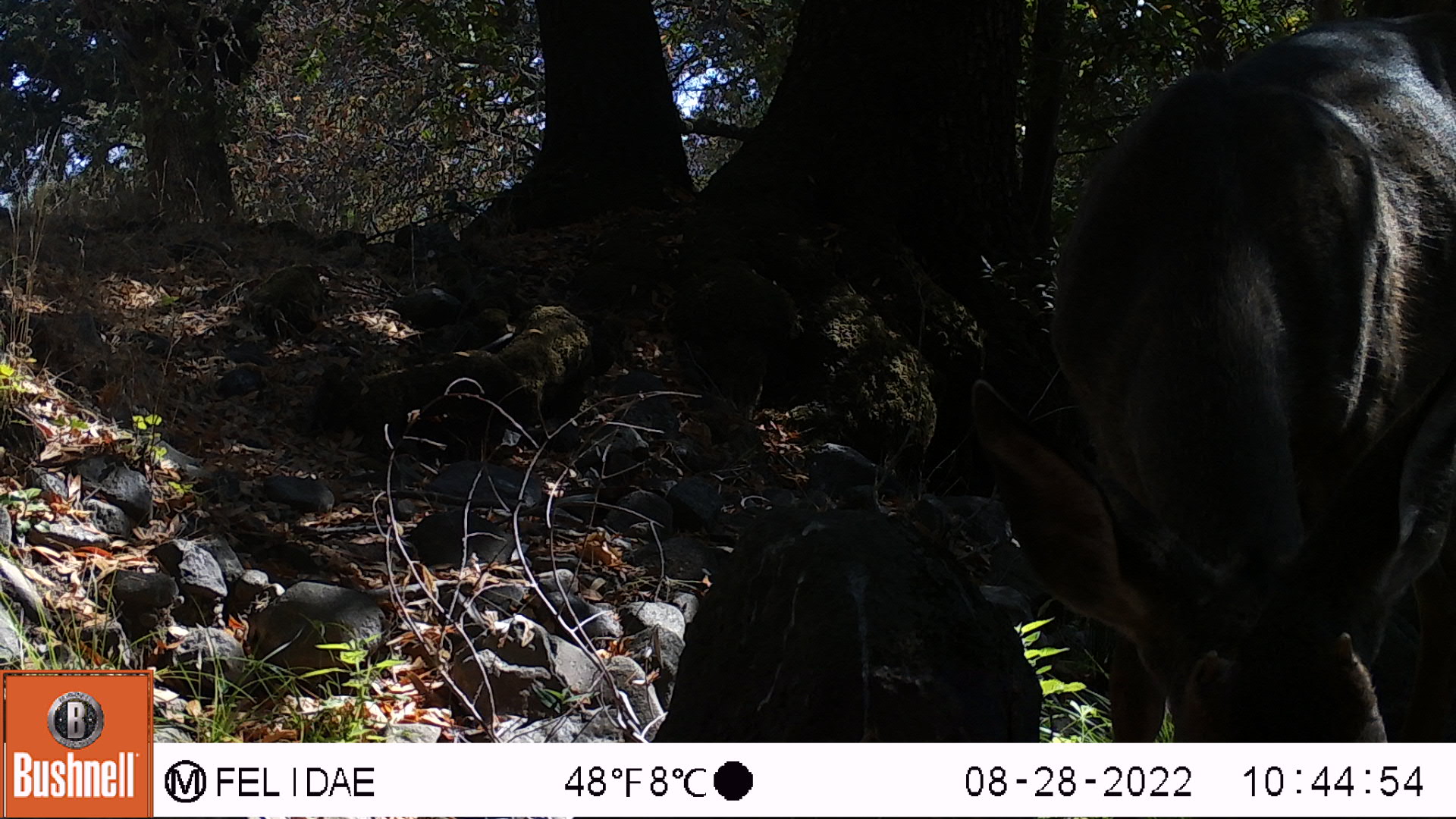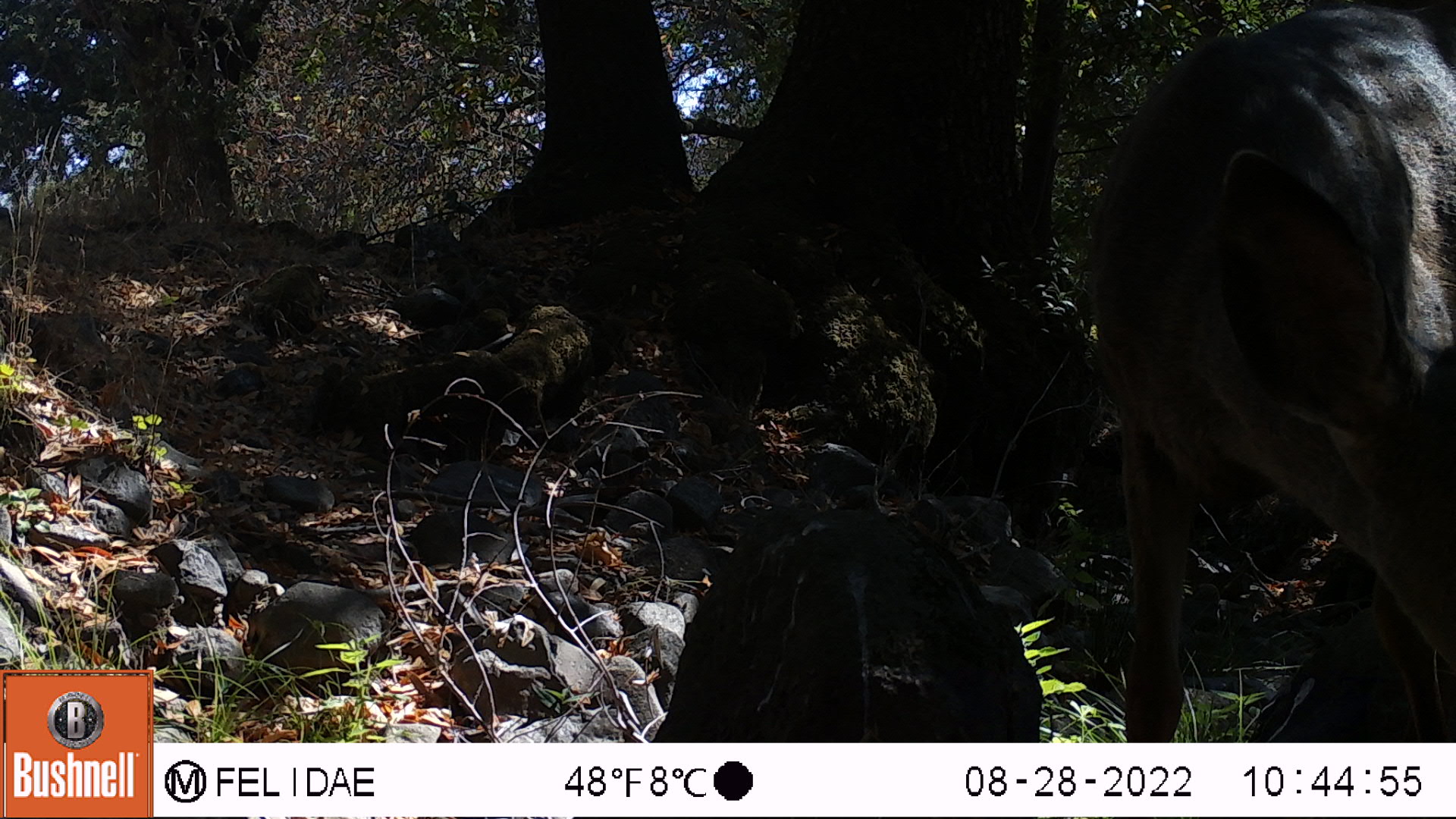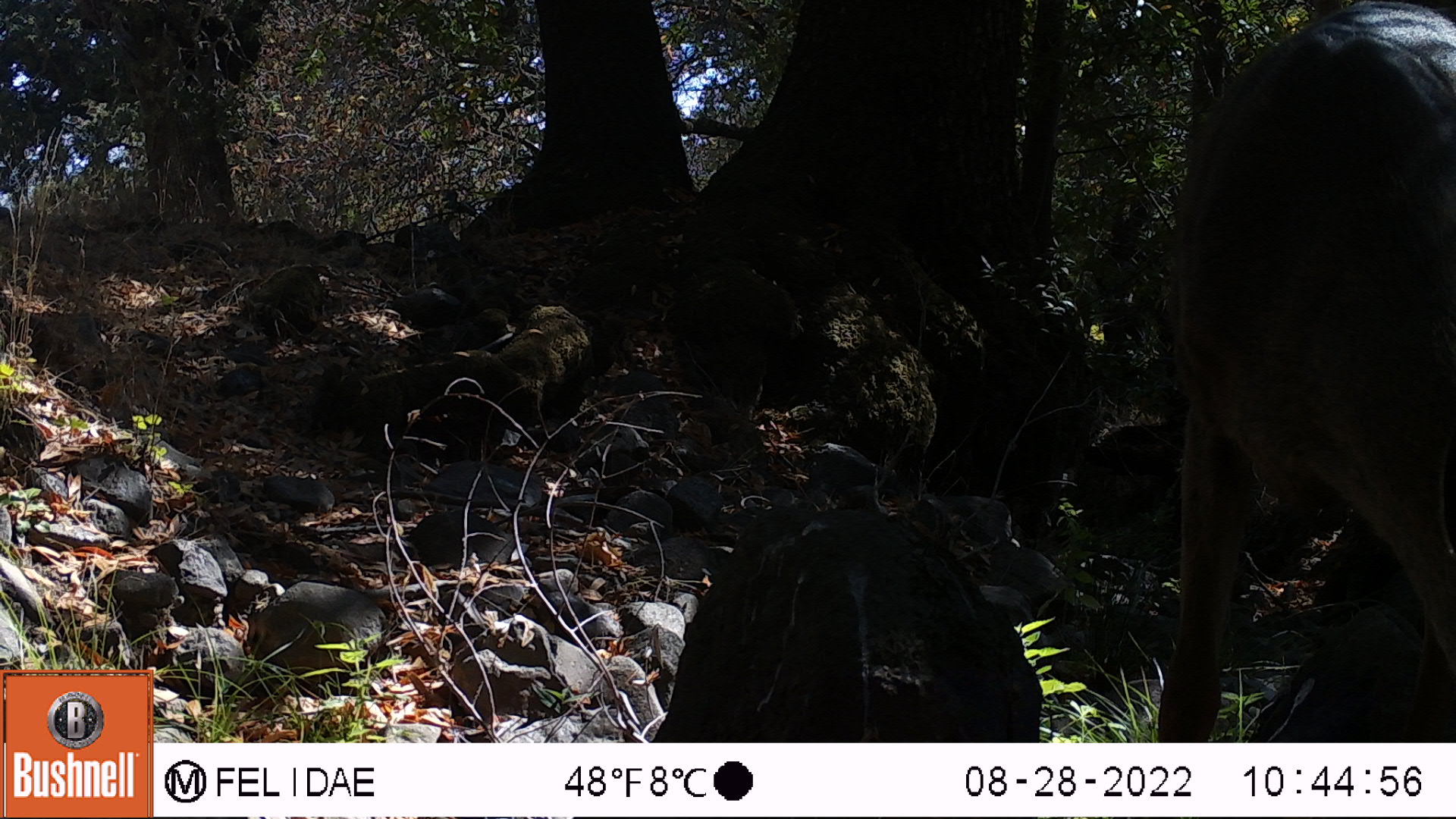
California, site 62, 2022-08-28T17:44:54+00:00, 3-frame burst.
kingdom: Animalia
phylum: Chordata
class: Mammalia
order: Artiodactyla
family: Cervidae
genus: Odocoileus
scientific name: Odocoileus hemionus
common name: mule deer